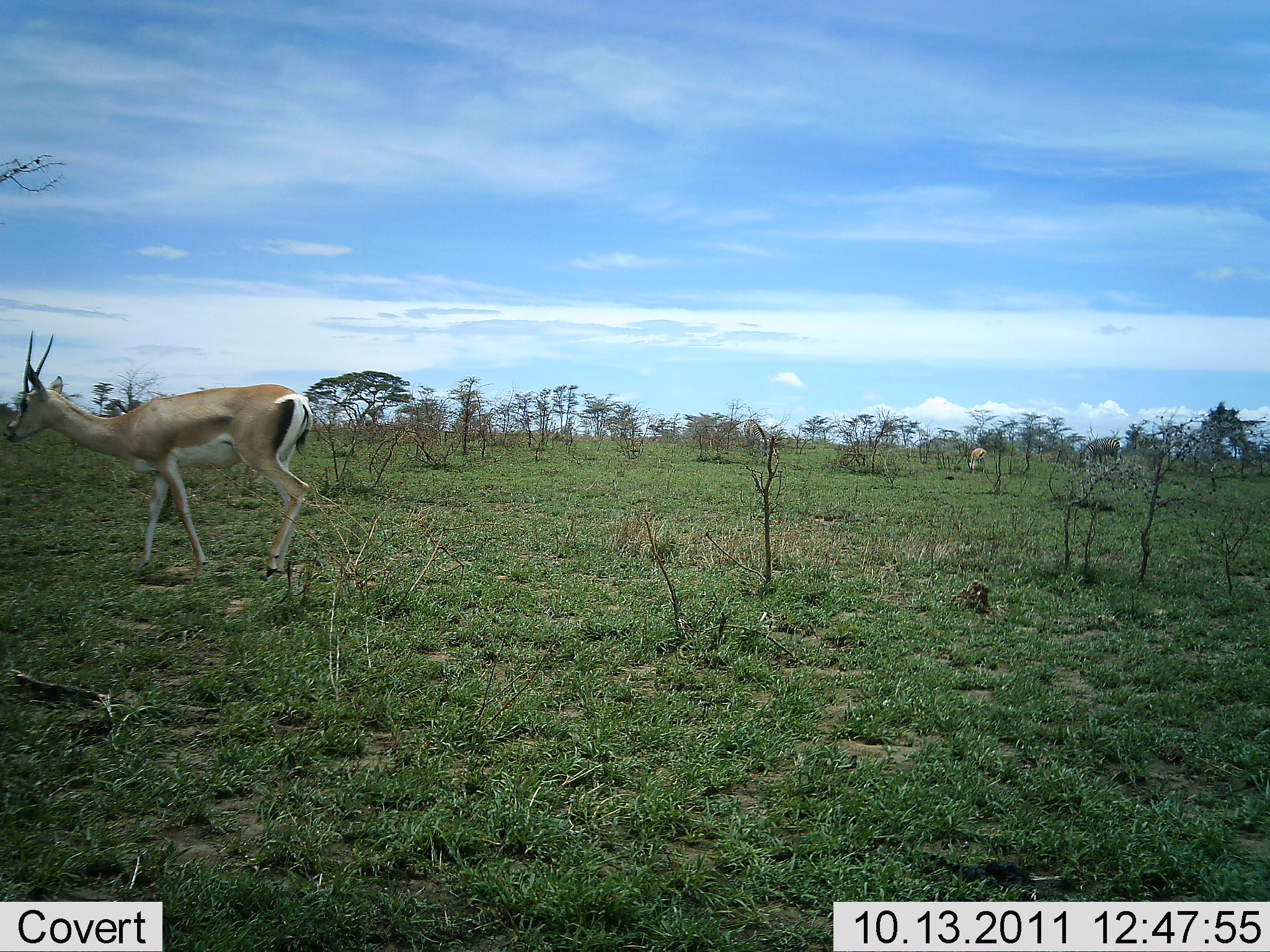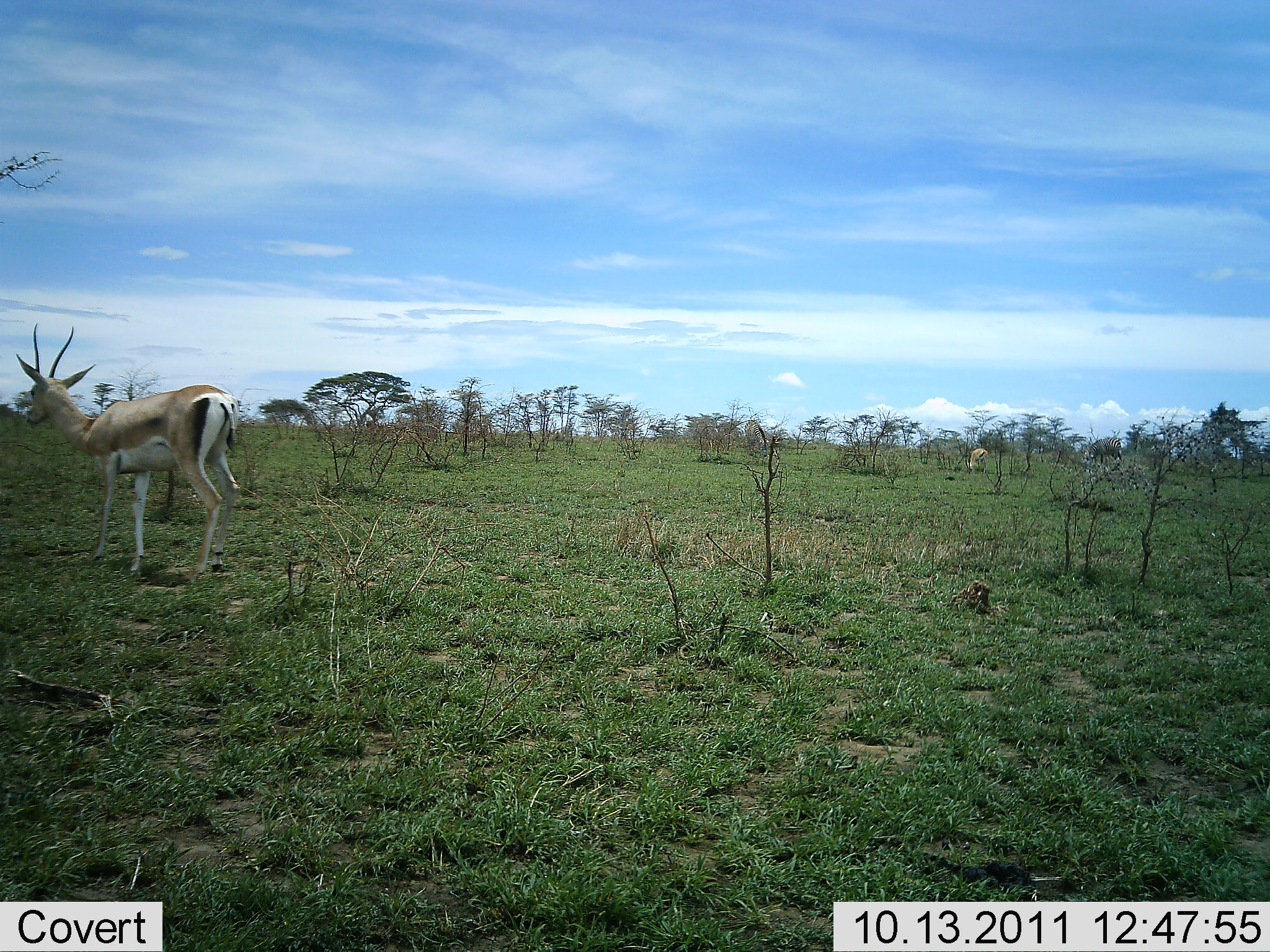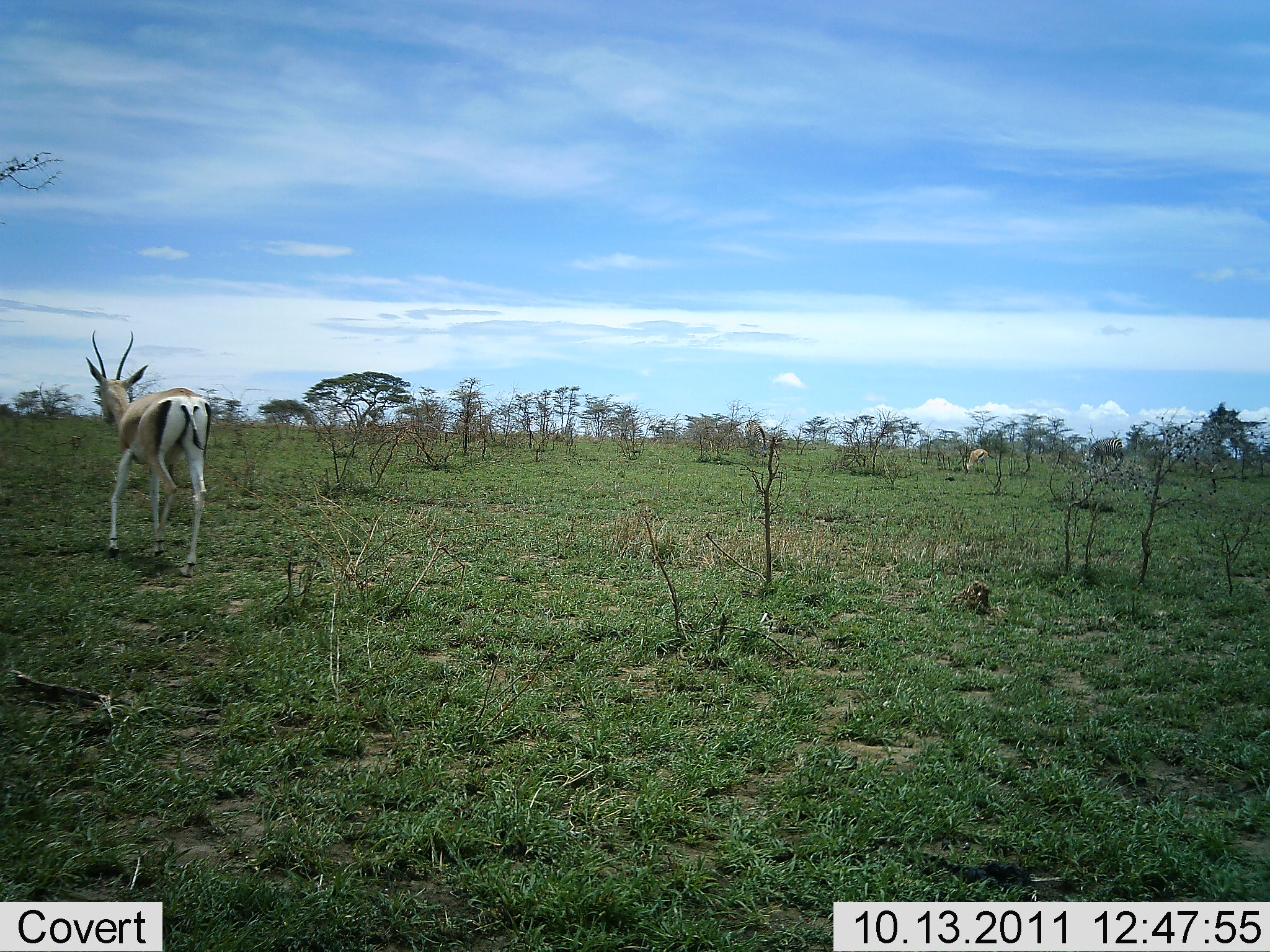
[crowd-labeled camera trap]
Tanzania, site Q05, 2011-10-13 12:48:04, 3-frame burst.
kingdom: Animalia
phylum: Chordata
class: Mammalia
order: Artiodactyla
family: Bovidae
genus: Nanger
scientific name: Nanger granti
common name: grant's gazelle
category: gazellegrants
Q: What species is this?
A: Gazellegrants (grant's gazelle) (Nanger granti).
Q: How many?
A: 1.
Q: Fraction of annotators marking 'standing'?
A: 35%.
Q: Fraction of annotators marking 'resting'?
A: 0%.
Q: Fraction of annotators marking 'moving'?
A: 88%.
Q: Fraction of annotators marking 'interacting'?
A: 0%.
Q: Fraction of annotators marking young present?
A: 0%.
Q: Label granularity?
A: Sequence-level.